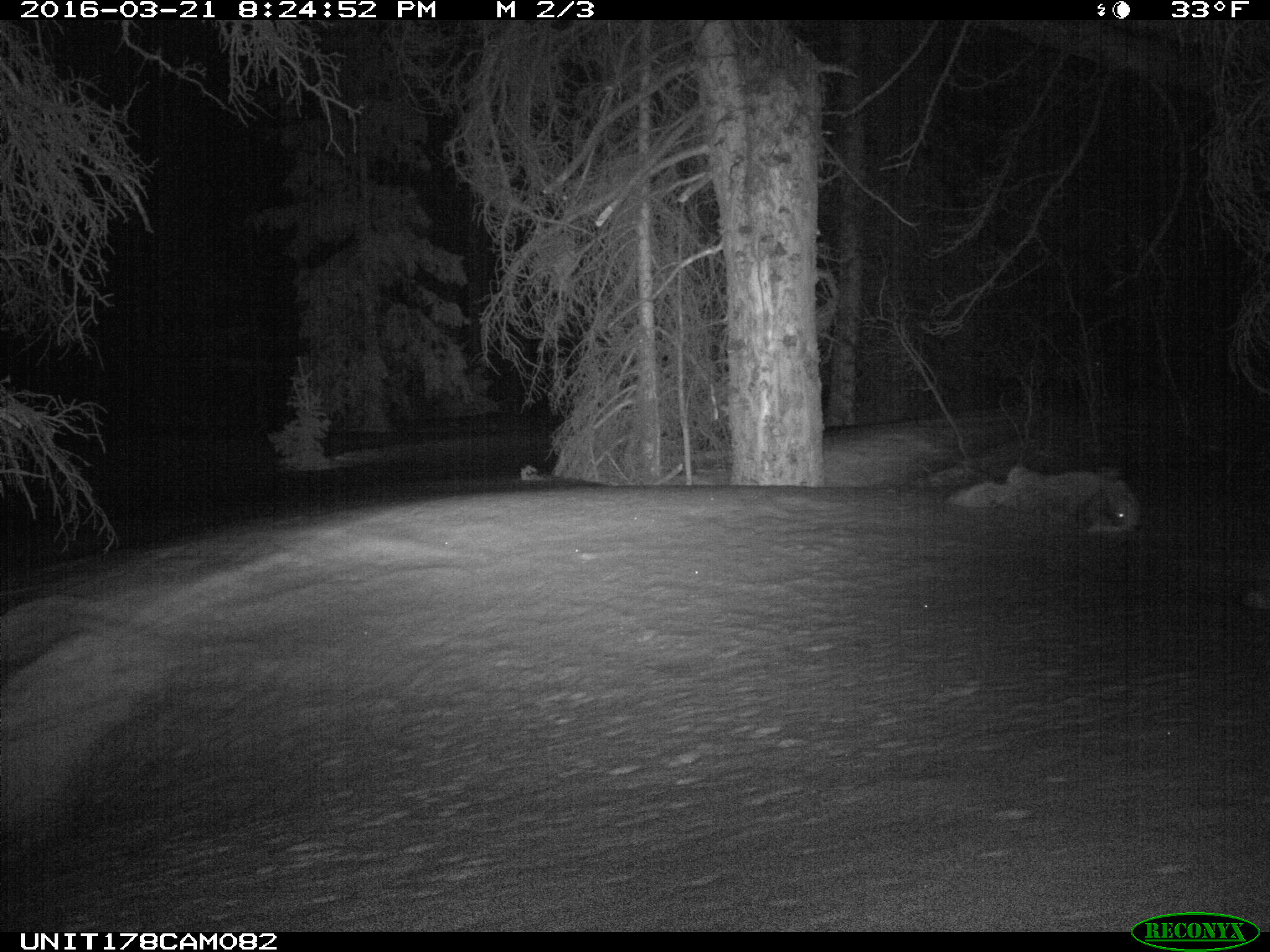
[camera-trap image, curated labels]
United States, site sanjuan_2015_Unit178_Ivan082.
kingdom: Animalia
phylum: Chordata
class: Mammalia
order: Carnivora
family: Canidae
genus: Canis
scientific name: Canis latrans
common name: coyote